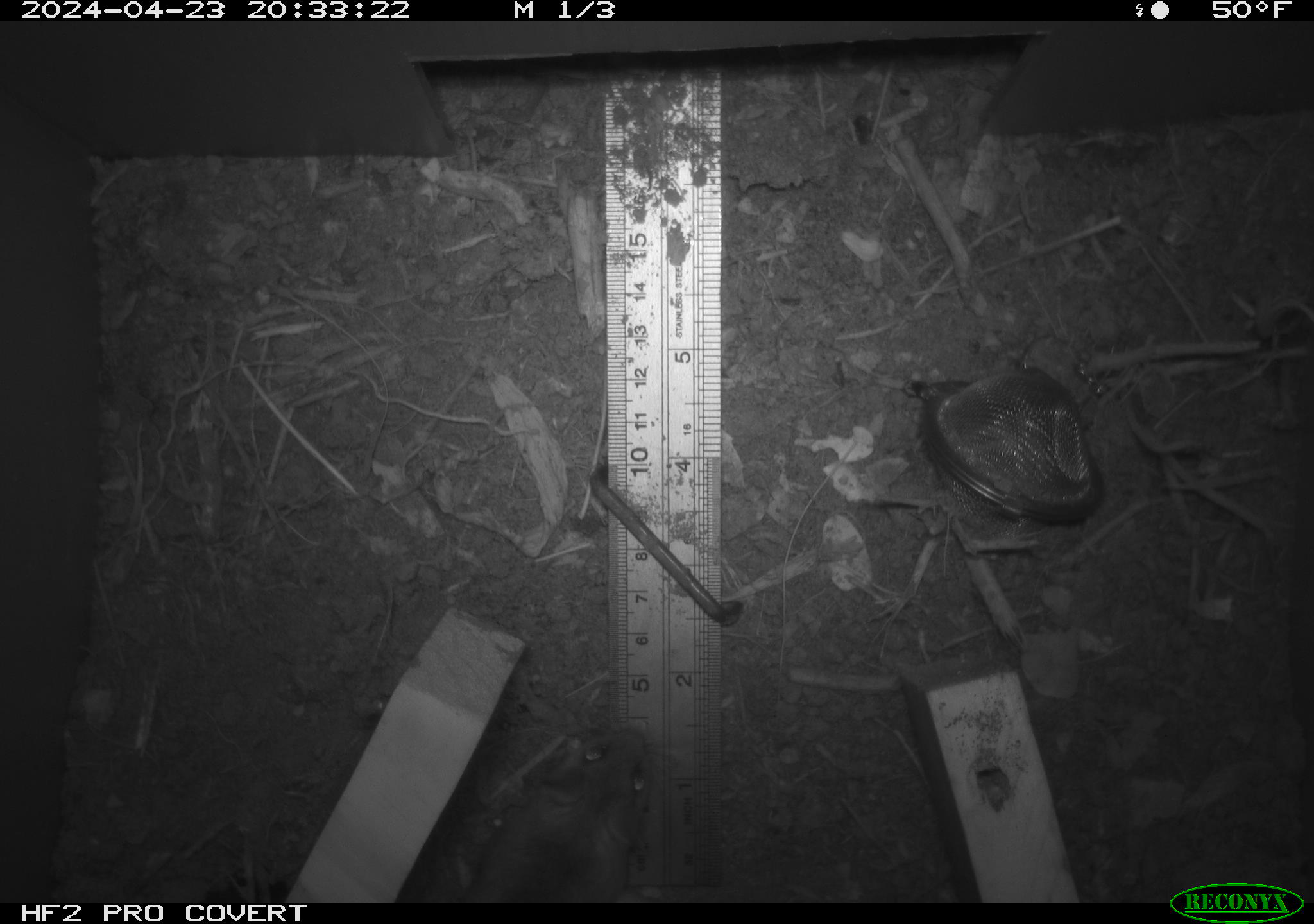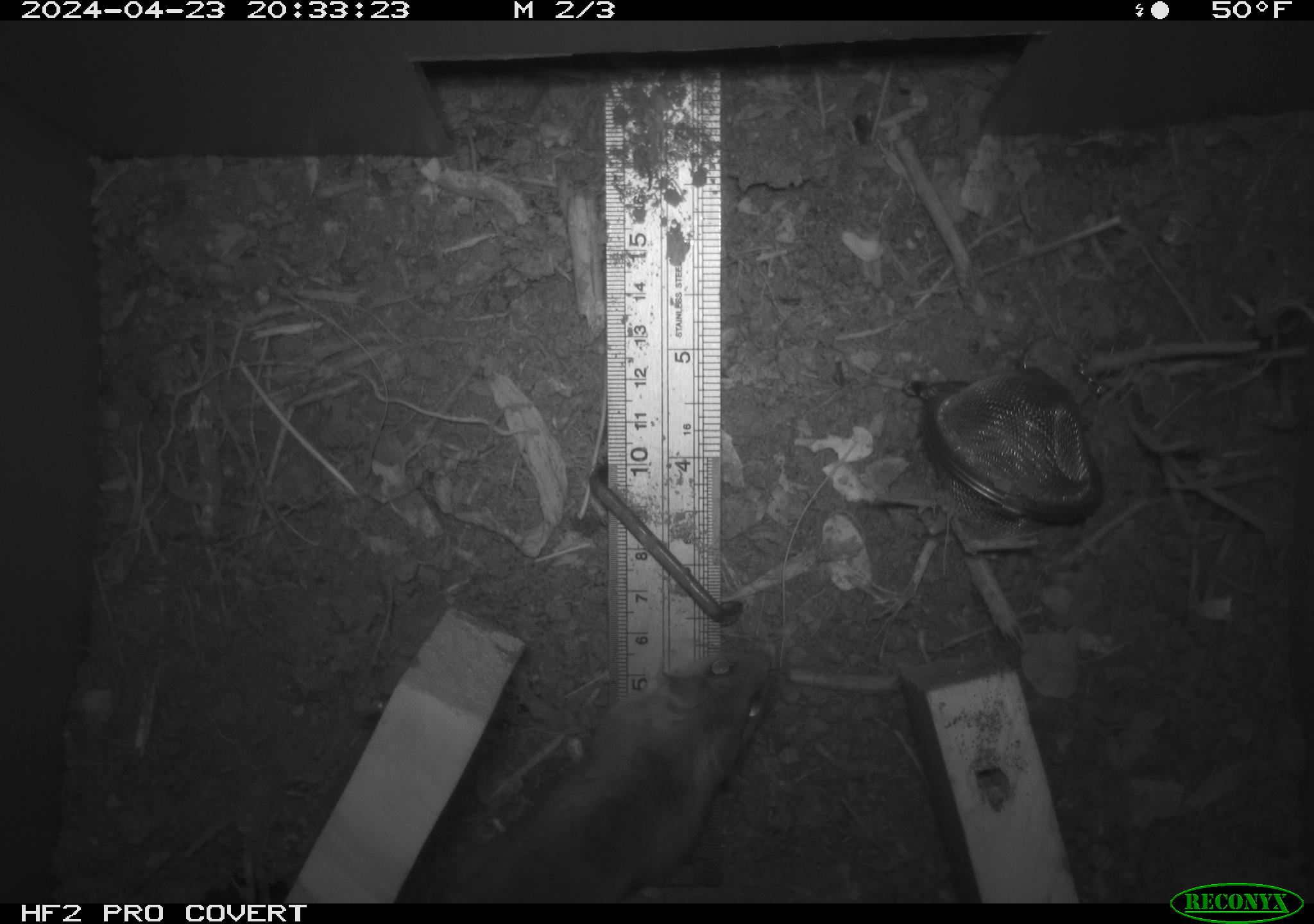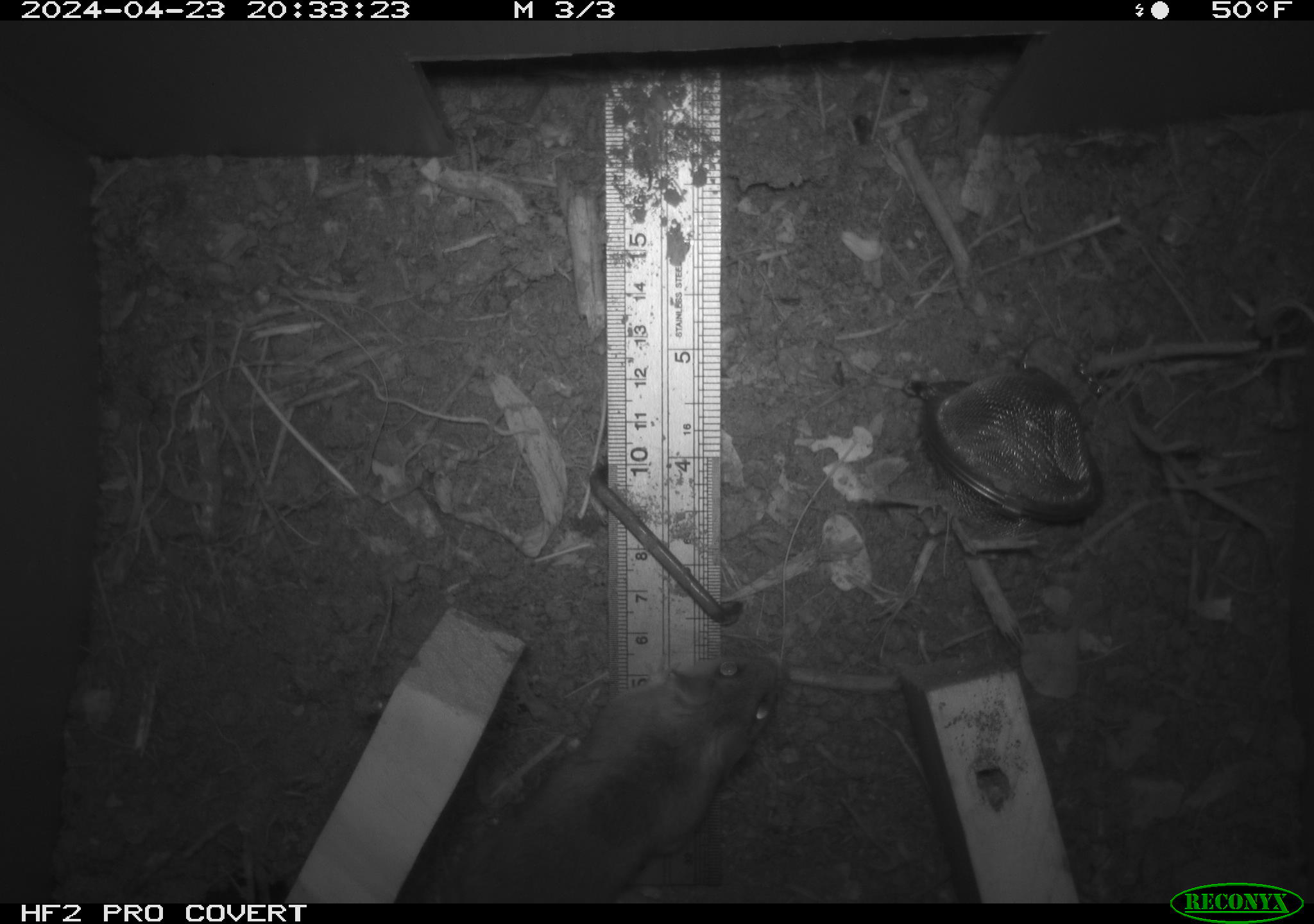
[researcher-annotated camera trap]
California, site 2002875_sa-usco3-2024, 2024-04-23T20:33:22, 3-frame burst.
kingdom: Animalia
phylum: Chordata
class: Mammalia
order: Rodentia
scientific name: Rodentia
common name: mouse species